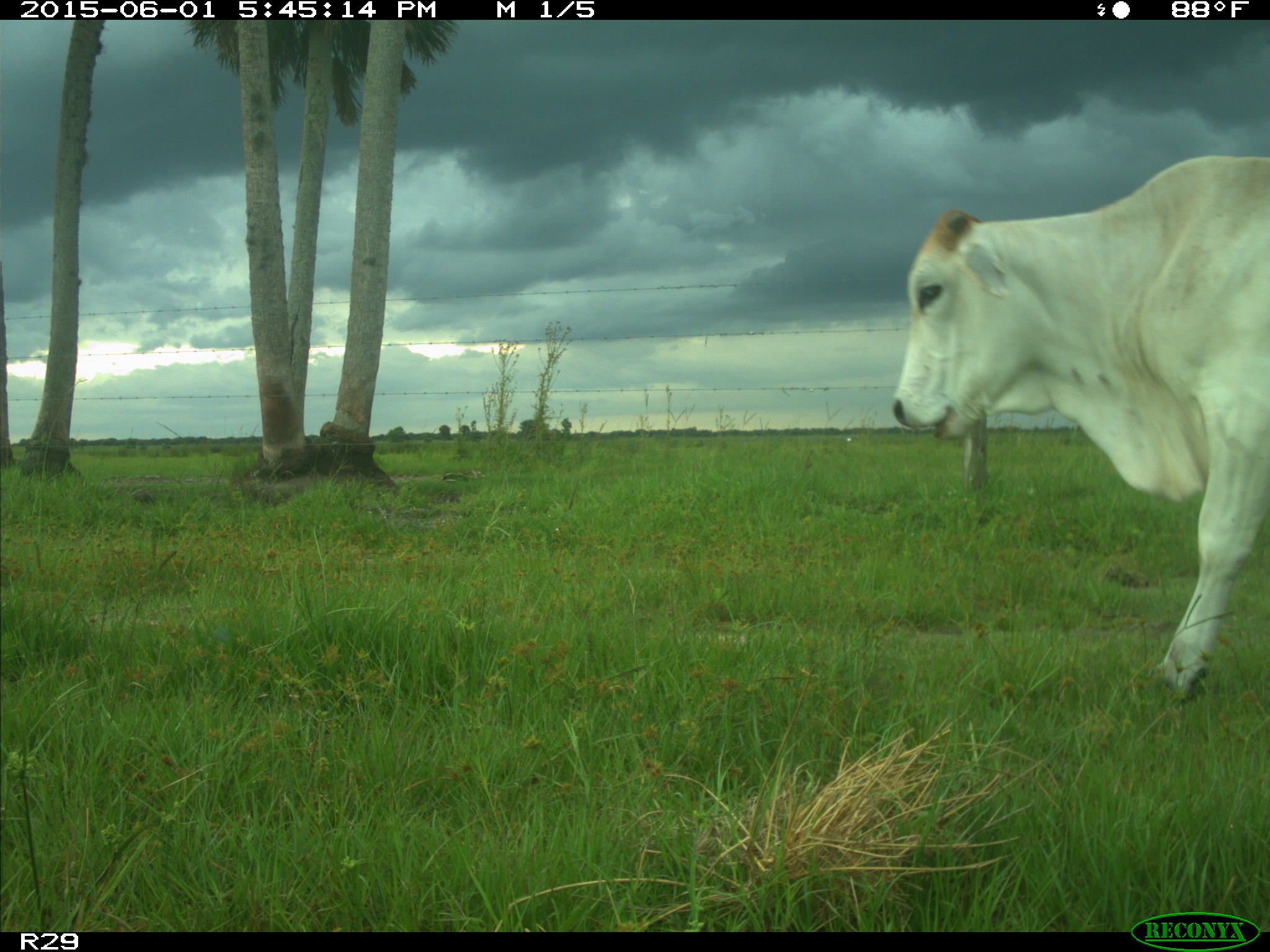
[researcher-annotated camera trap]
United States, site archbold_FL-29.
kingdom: Animalia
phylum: Chordata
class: Mammalia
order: Artiodactyla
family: Bovidae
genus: Bos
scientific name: Bos taurus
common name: domestic cow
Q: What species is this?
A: Bos taurus (domestic cow).